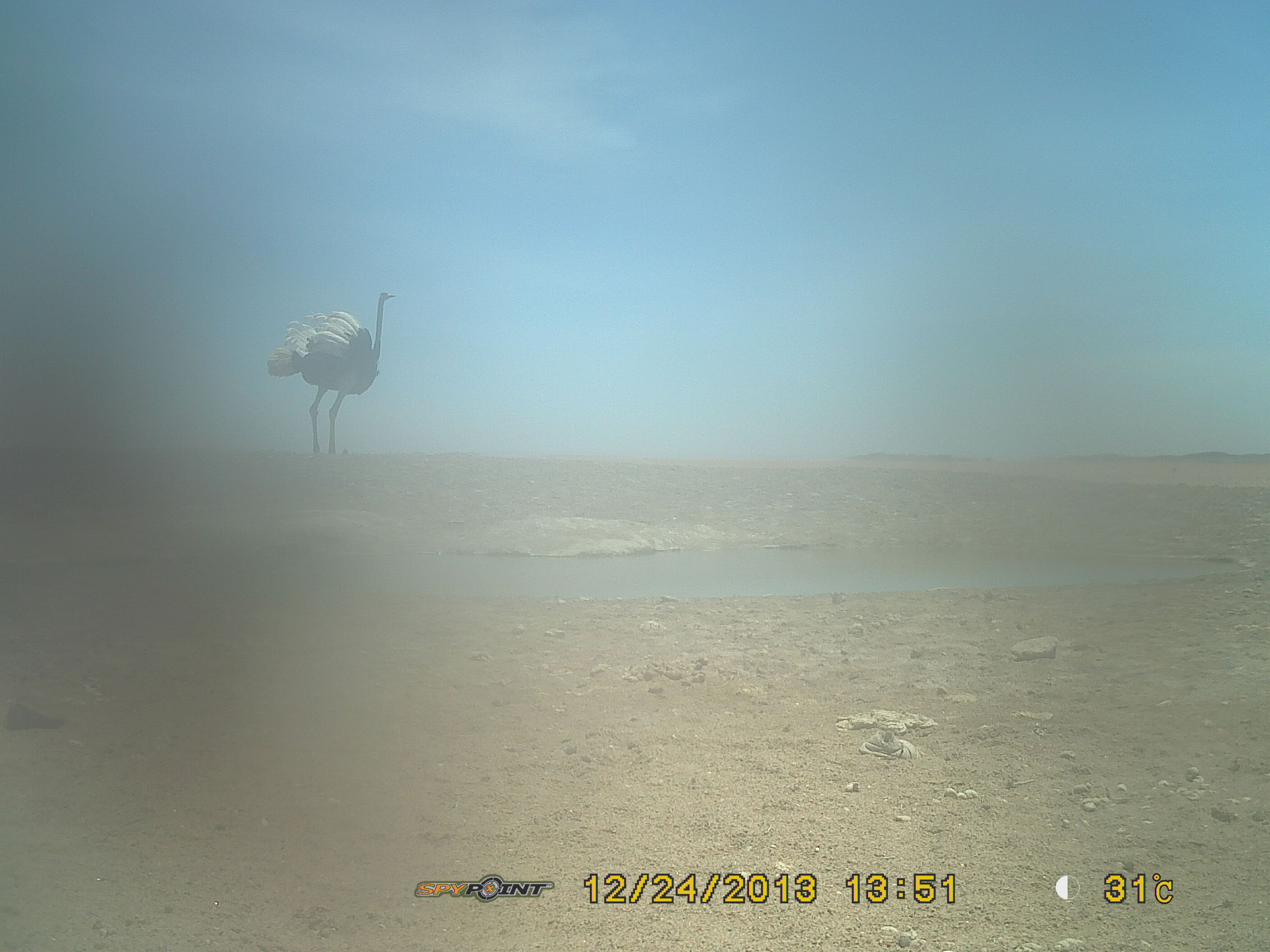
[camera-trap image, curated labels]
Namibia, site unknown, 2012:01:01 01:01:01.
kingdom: Animalia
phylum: Chordata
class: Aves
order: Struthioniformes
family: Struthionidae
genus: Struthio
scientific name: Struthio camelus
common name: common ostrich